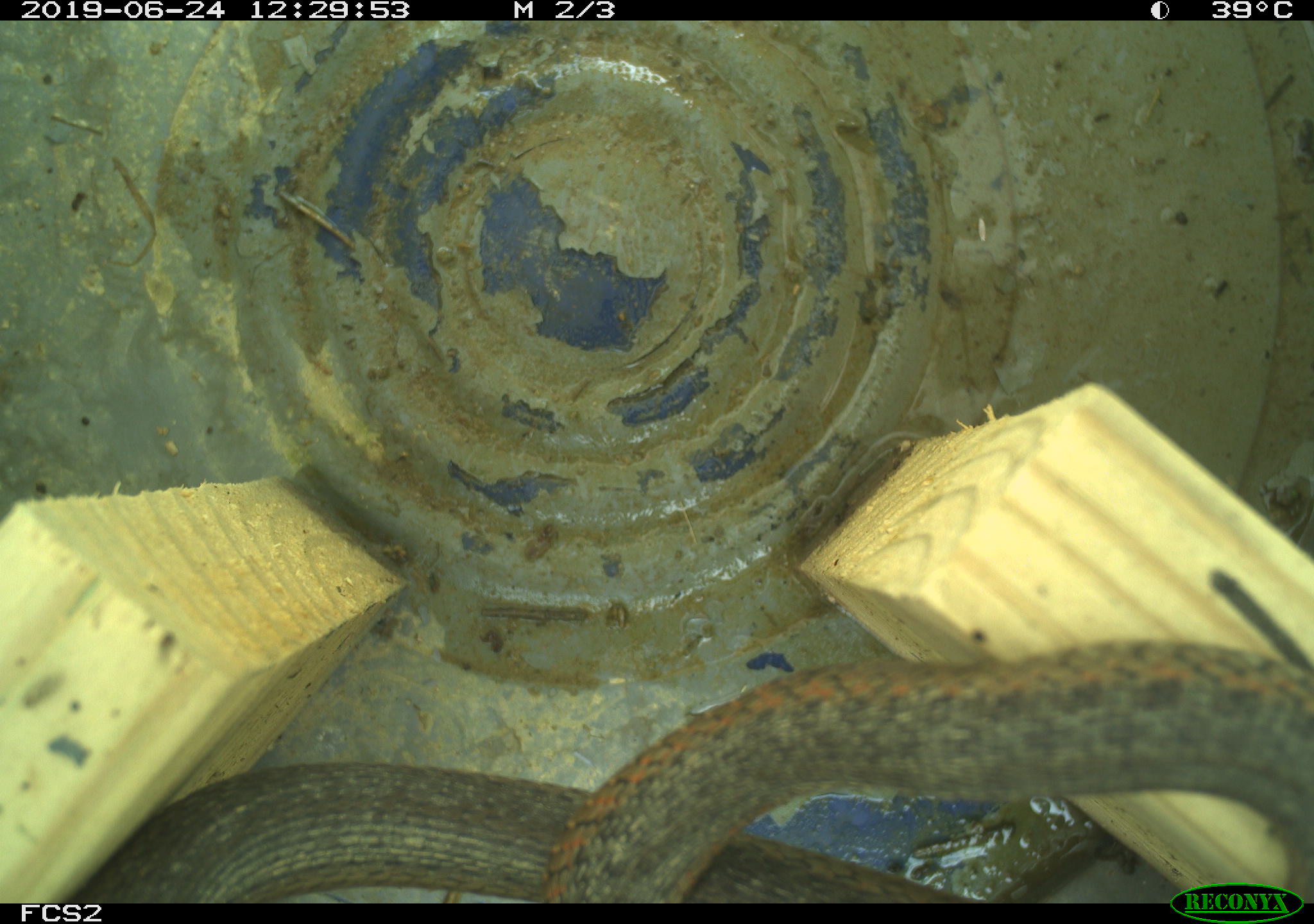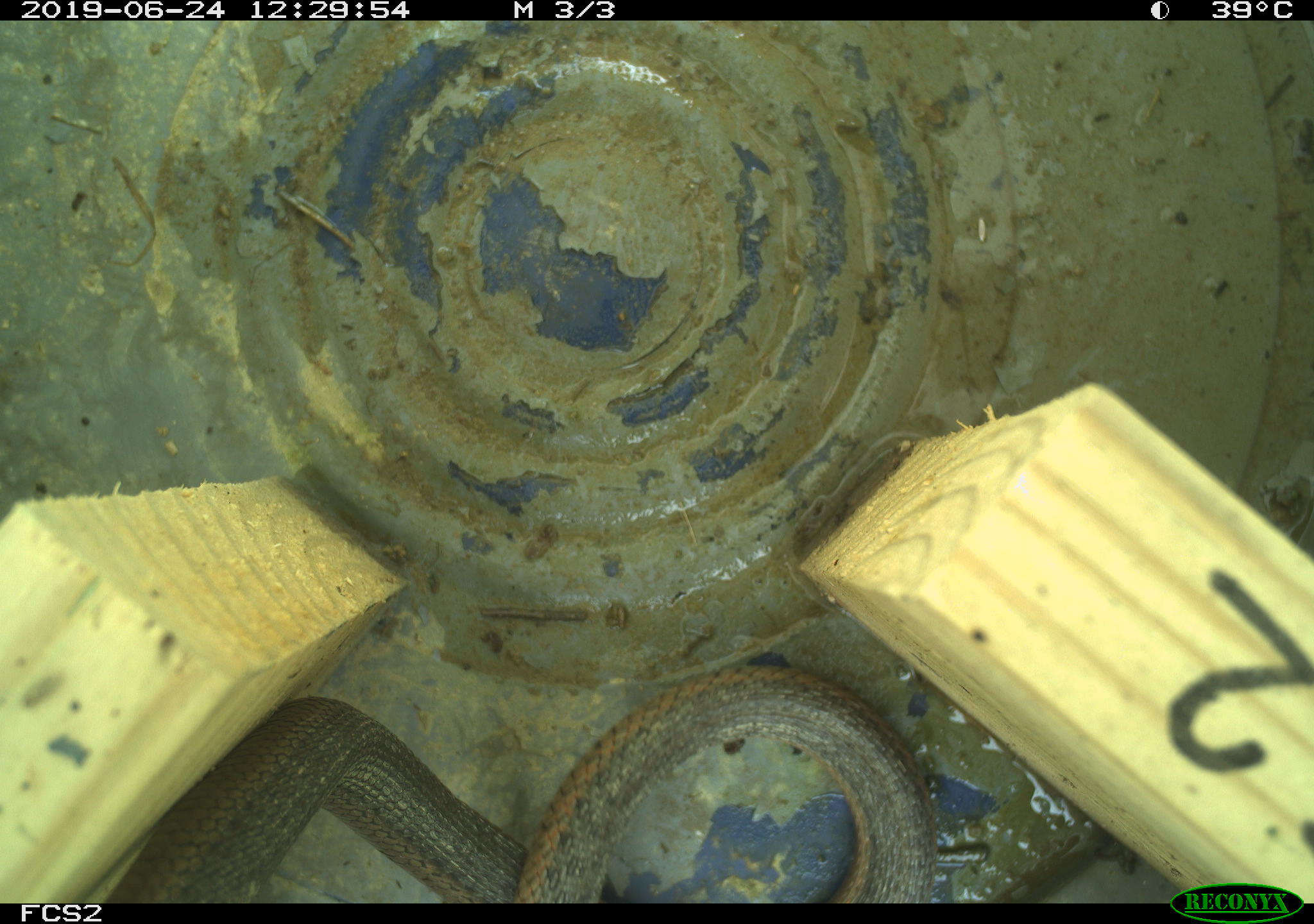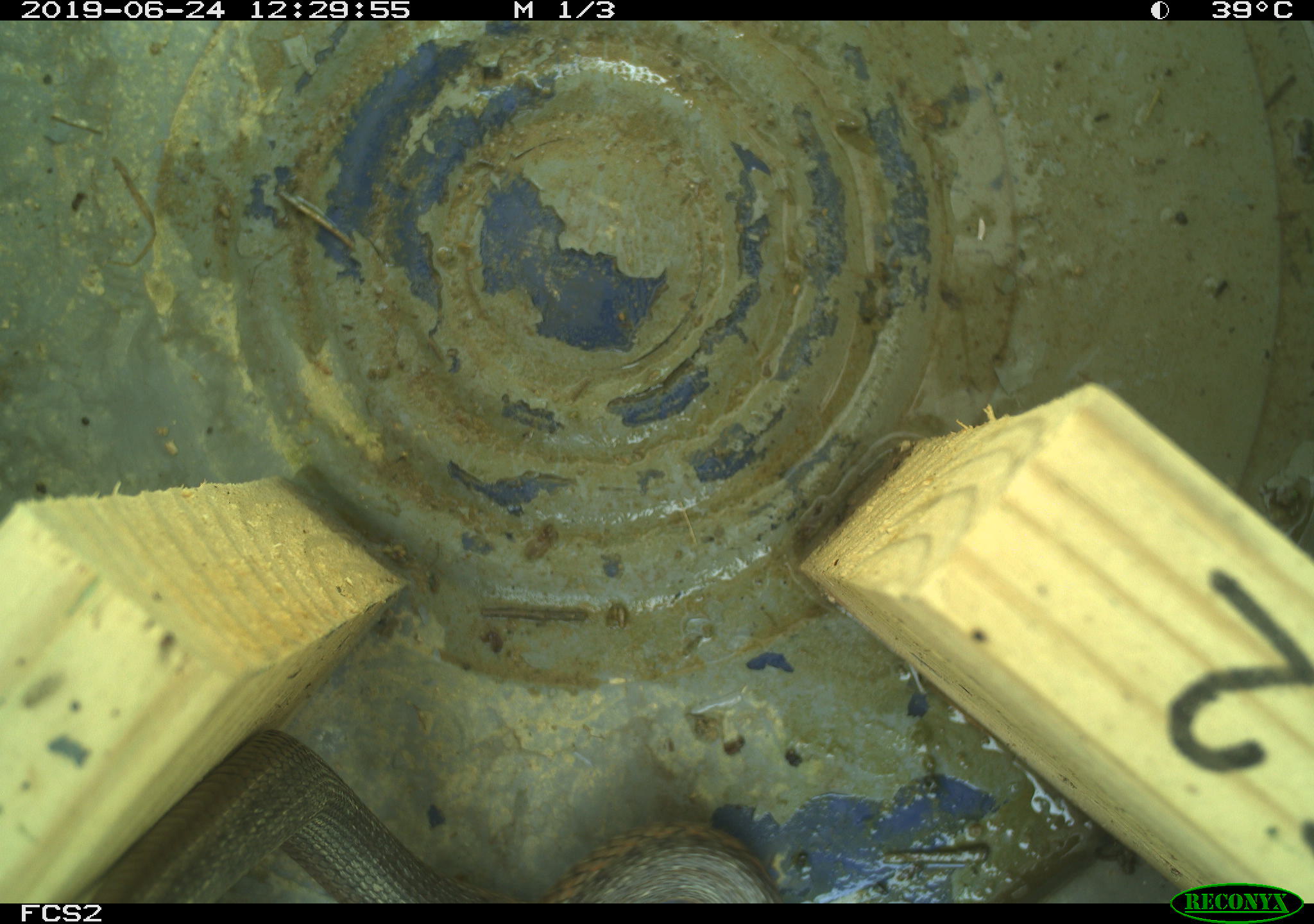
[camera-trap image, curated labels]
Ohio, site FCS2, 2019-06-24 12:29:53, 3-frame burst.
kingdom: Animalia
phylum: Chordata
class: Reptilia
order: Squamata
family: Colubridae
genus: Thamnophis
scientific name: Thamnophis sirtalis sirtalis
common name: eastern gartersnake